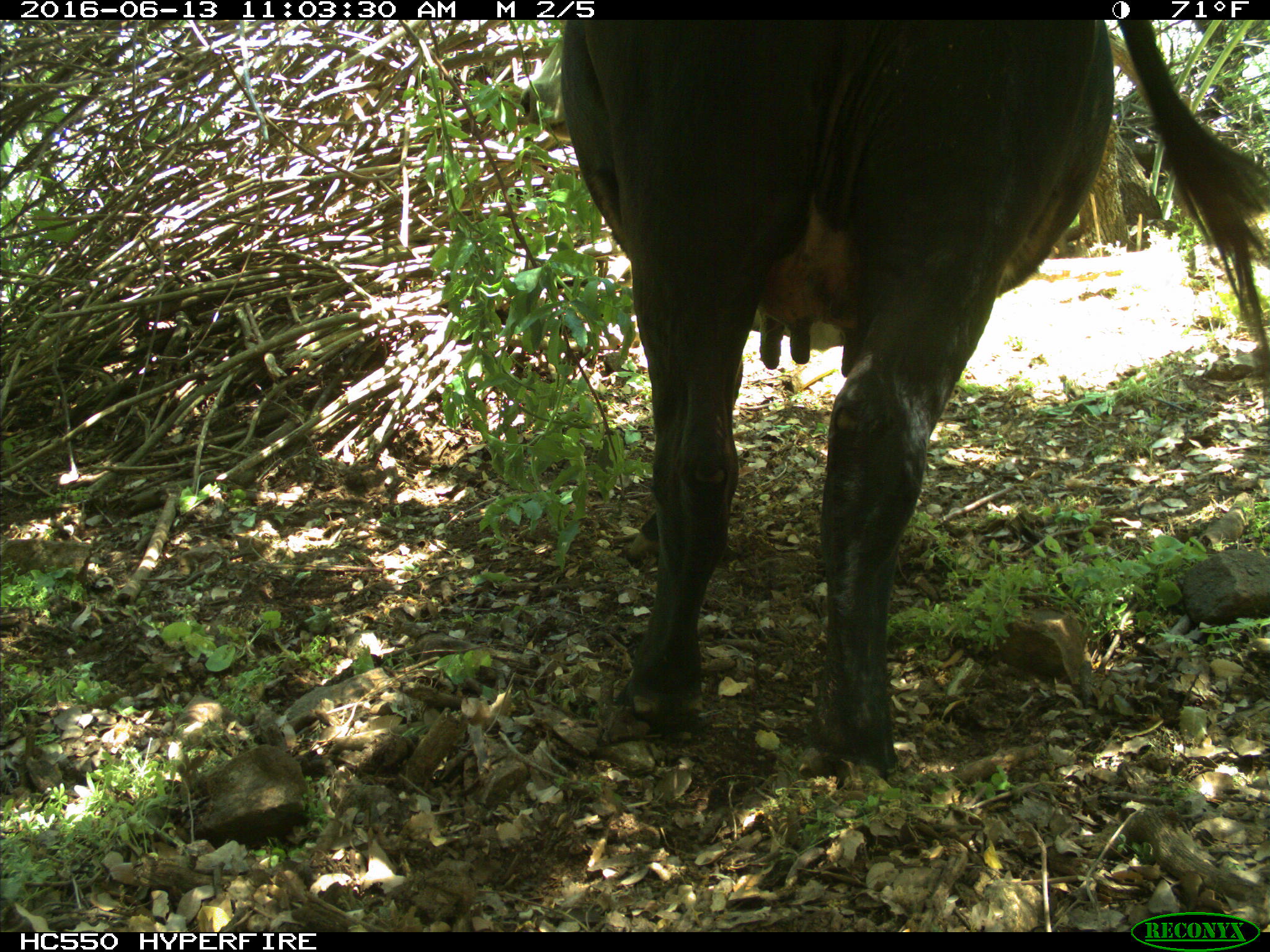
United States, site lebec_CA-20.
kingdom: Animalia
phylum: Chordata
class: Mammalia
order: Artiodactyla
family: Bovidae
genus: Bos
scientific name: Bos taurus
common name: domestic cow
Bos taurus (domestic cow).